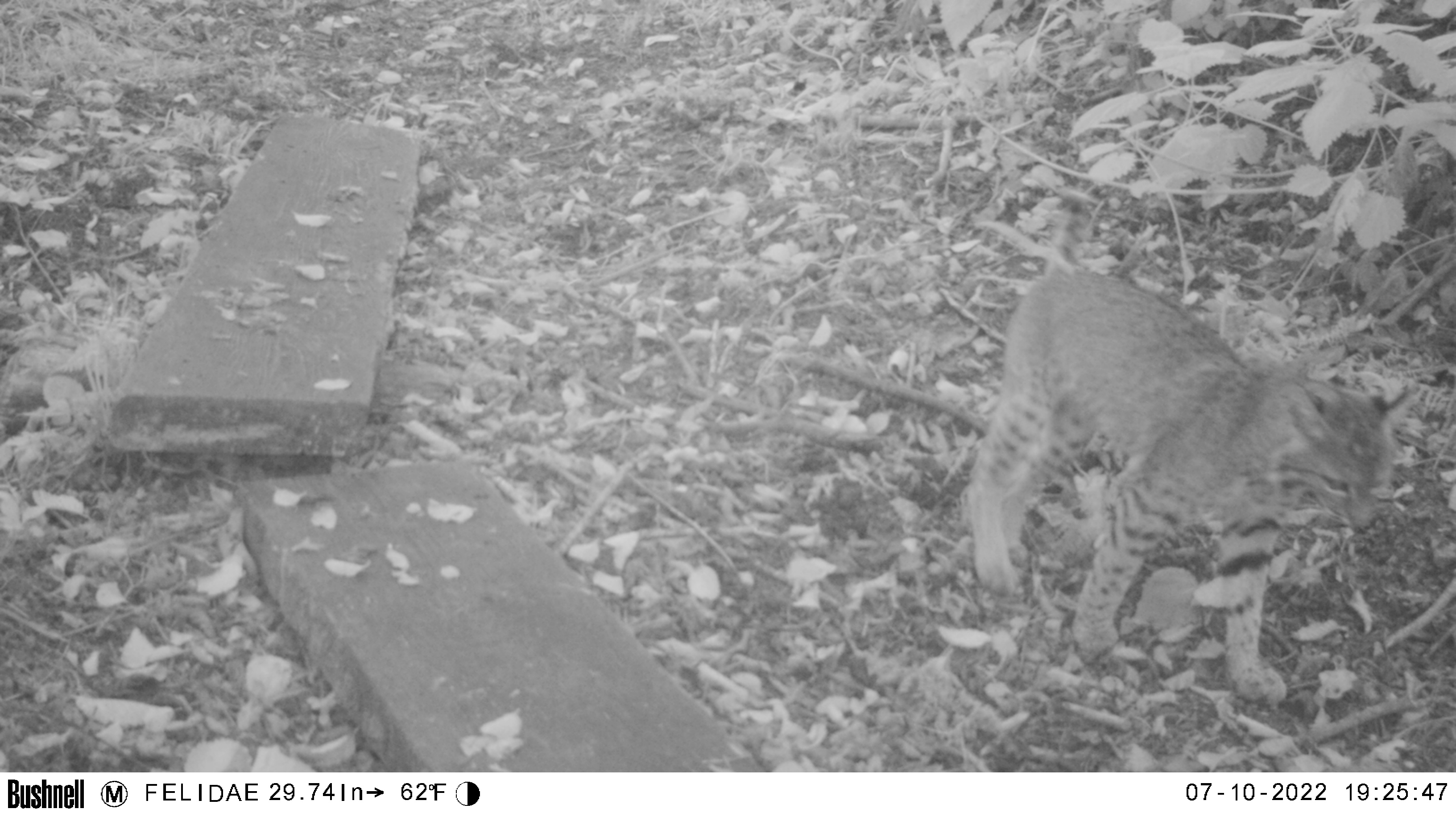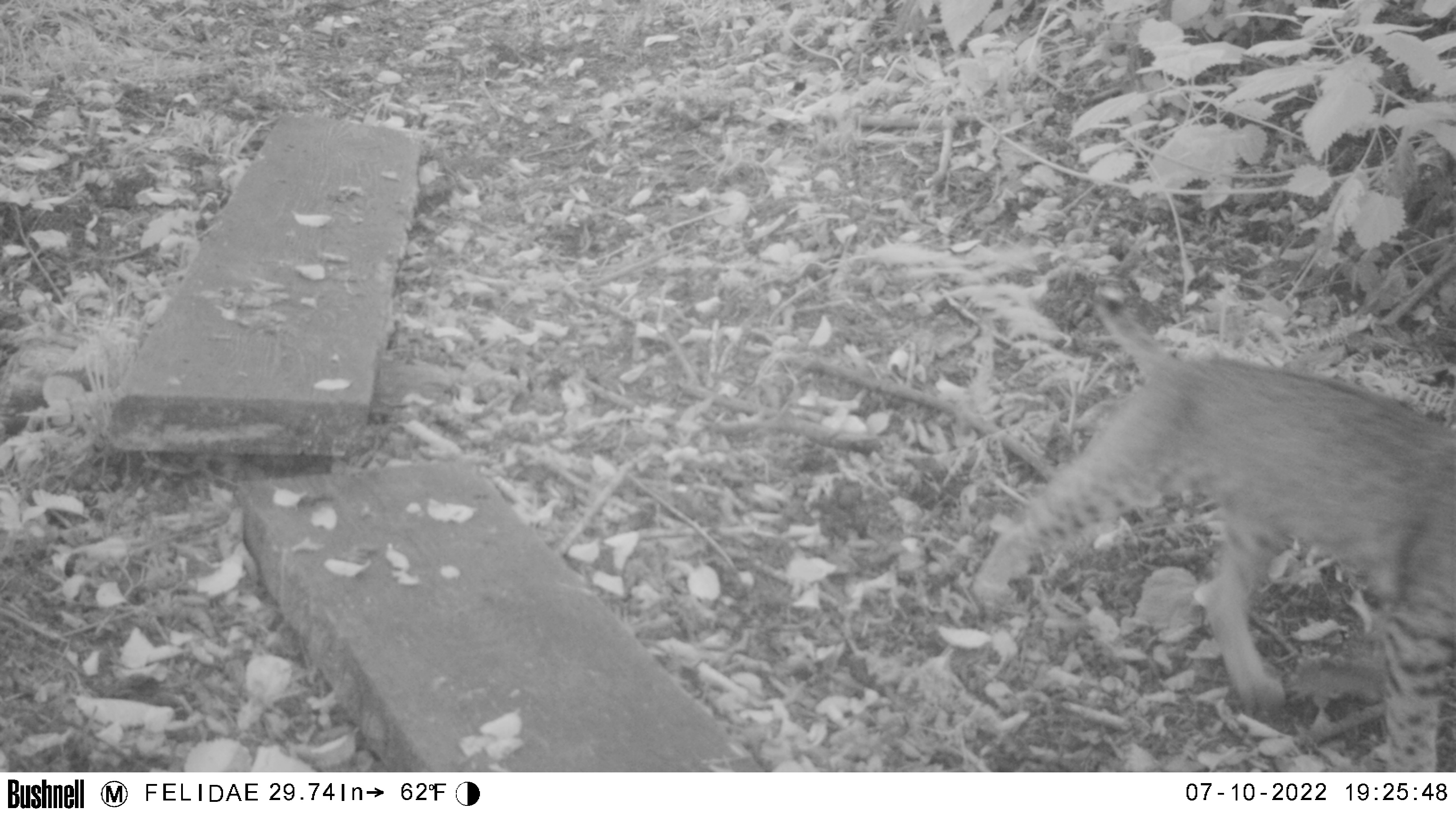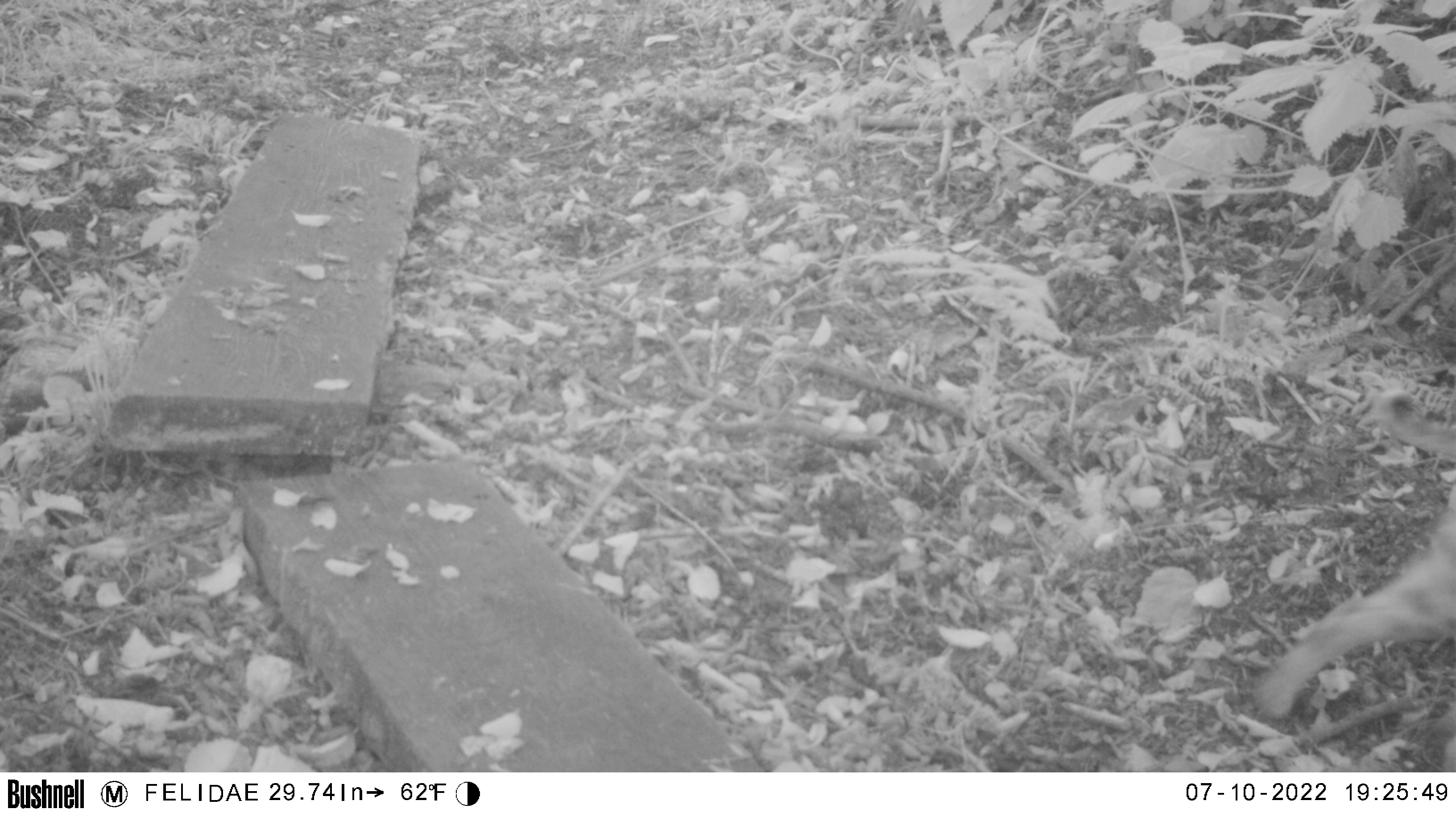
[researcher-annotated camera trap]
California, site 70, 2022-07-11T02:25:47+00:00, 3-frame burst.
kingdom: Animalia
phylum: Chordata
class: Mammalia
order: Carnivora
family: Felidae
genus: Lynx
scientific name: Lynx rufus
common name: bobcat